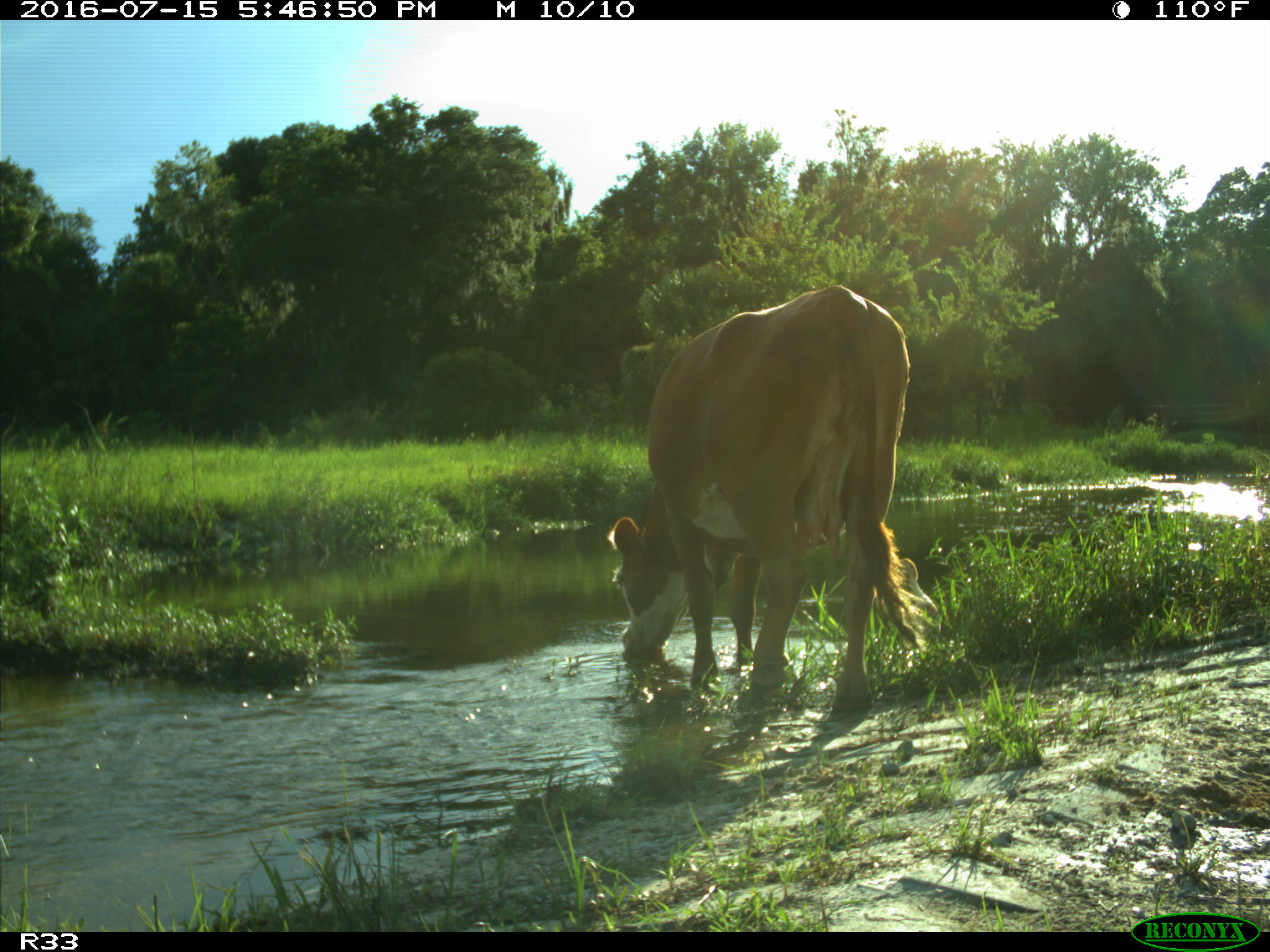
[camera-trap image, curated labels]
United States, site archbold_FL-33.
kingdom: Animalia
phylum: Chordata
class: Mammalia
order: Artiodactyla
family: Bovidae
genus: Bos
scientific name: Bos taurus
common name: domestic cow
Bos taurus (domestic cow).